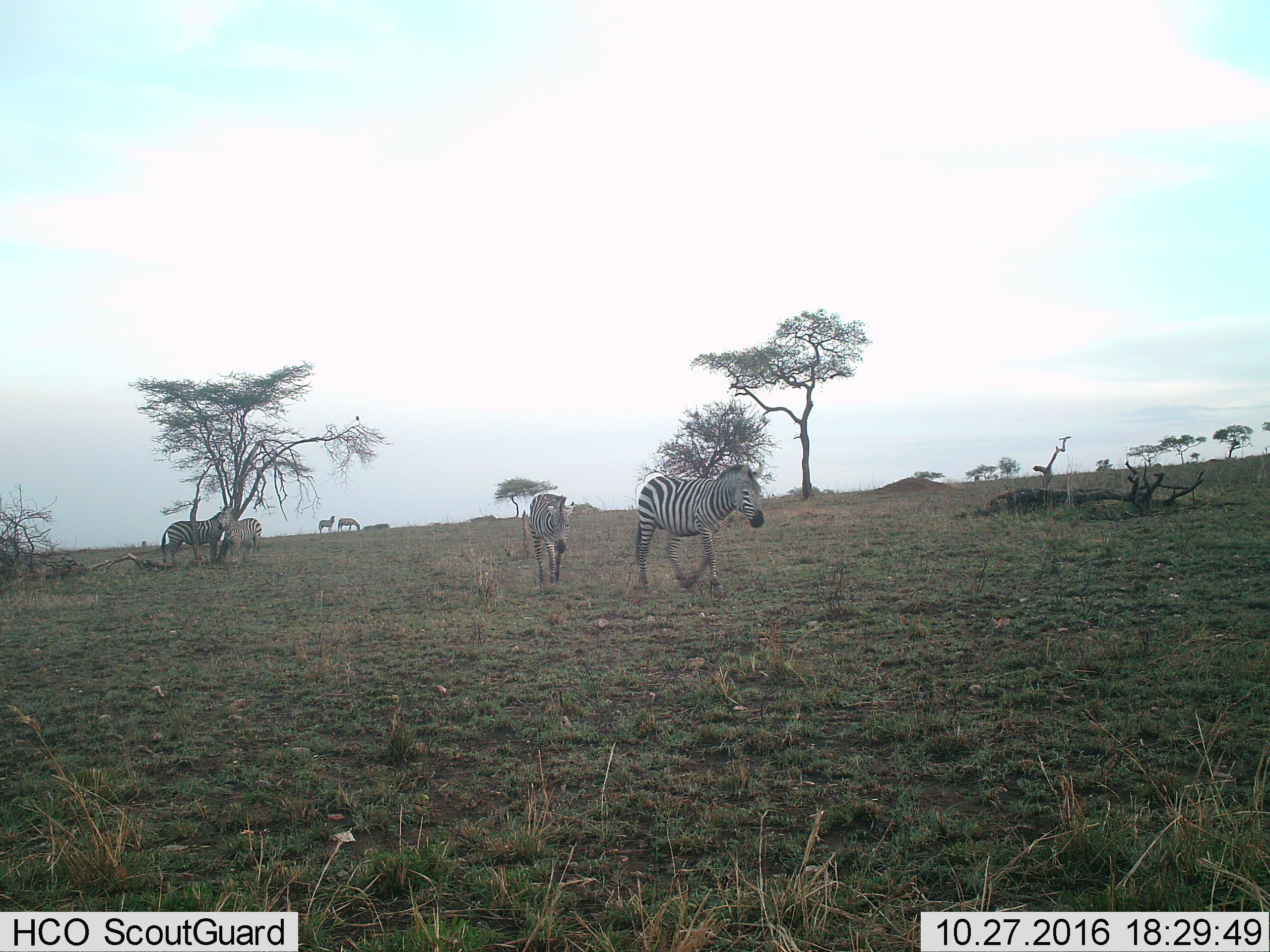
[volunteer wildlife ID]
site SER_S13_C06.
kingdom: Animalia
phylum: Chordata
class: Mammalia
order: Perissodactyla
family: Equidae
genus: Equus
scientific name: Equus quagga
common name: plains zebra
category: zebraplains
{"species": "zebraplains (plains zebra) (Equus quagga)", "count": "6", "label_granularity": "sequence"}